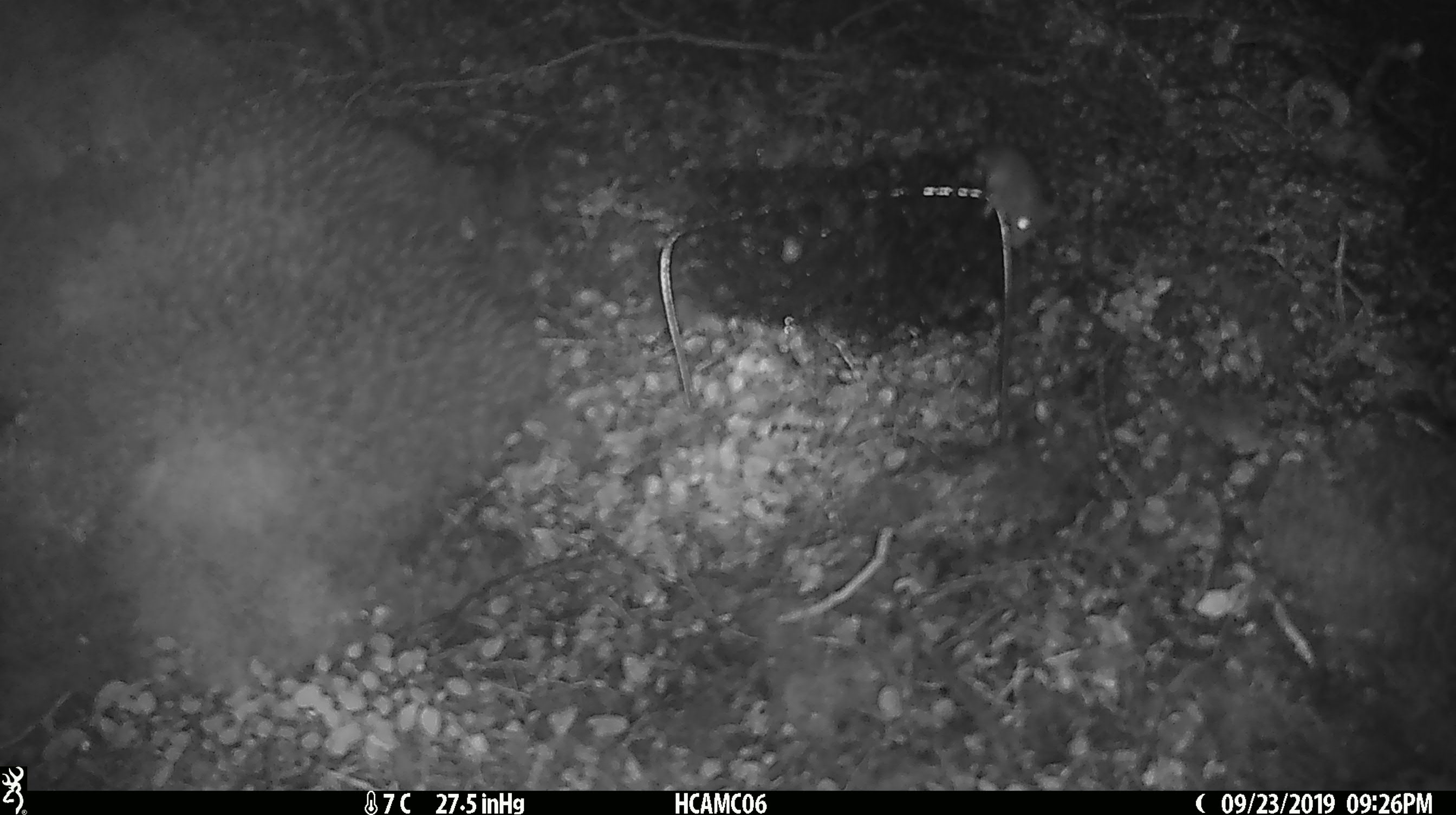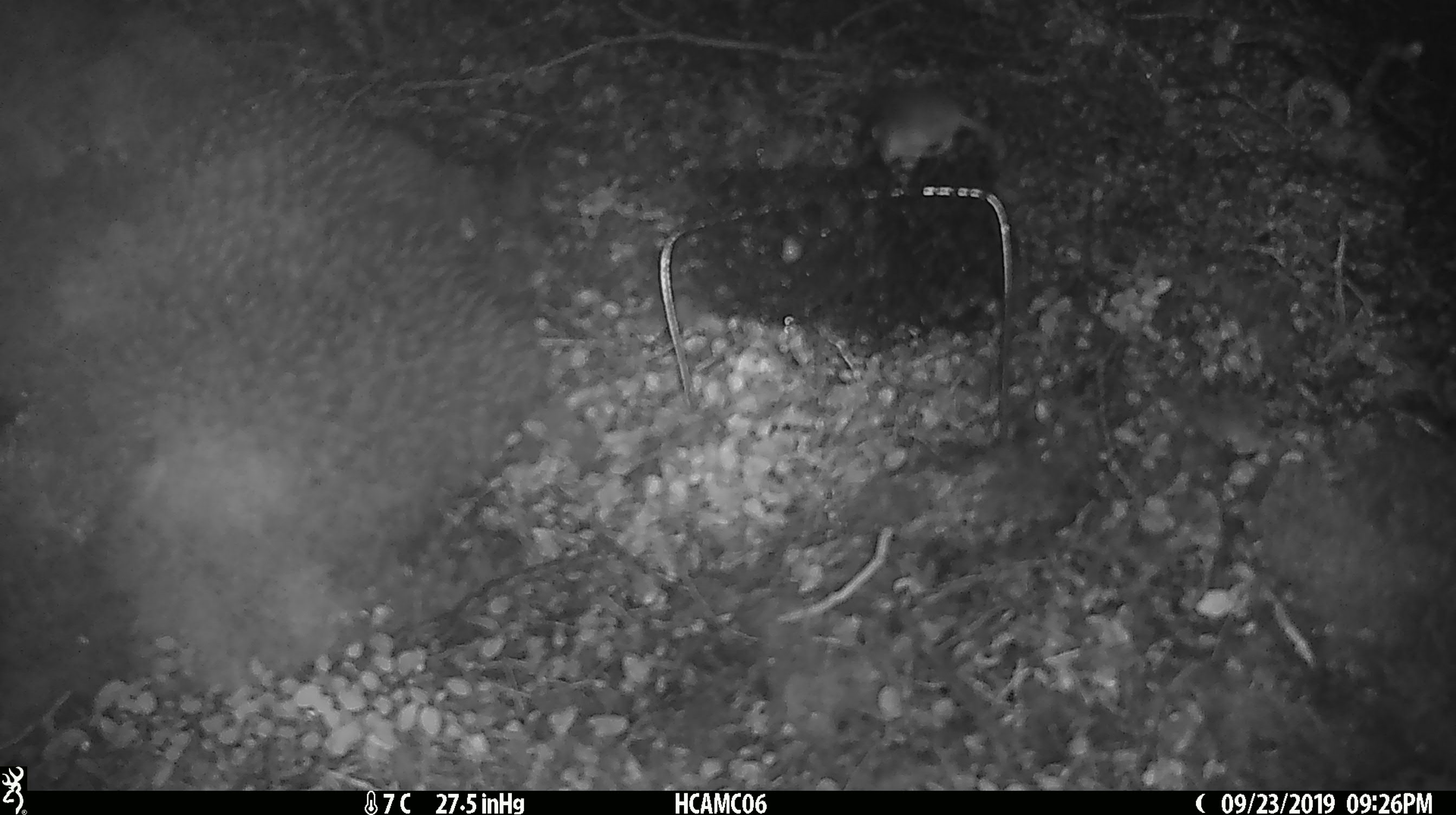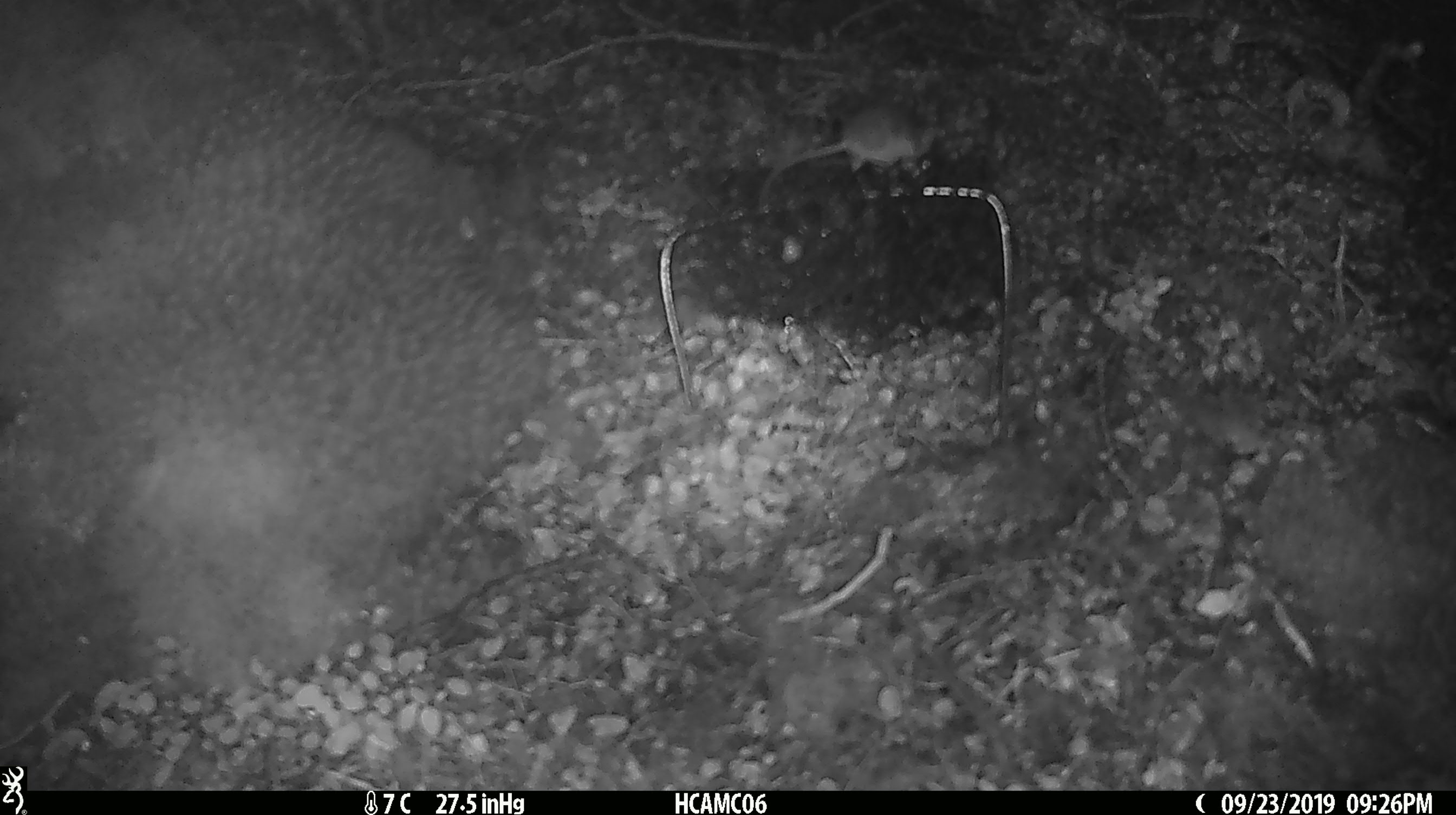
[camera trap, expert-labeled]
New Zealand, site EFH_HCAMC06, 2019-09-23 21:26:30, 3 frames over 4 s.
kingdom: Animalia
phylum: Chordata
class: Mammalia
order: Rodentia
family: Muridae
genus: Mus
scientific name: Mus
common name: mouse